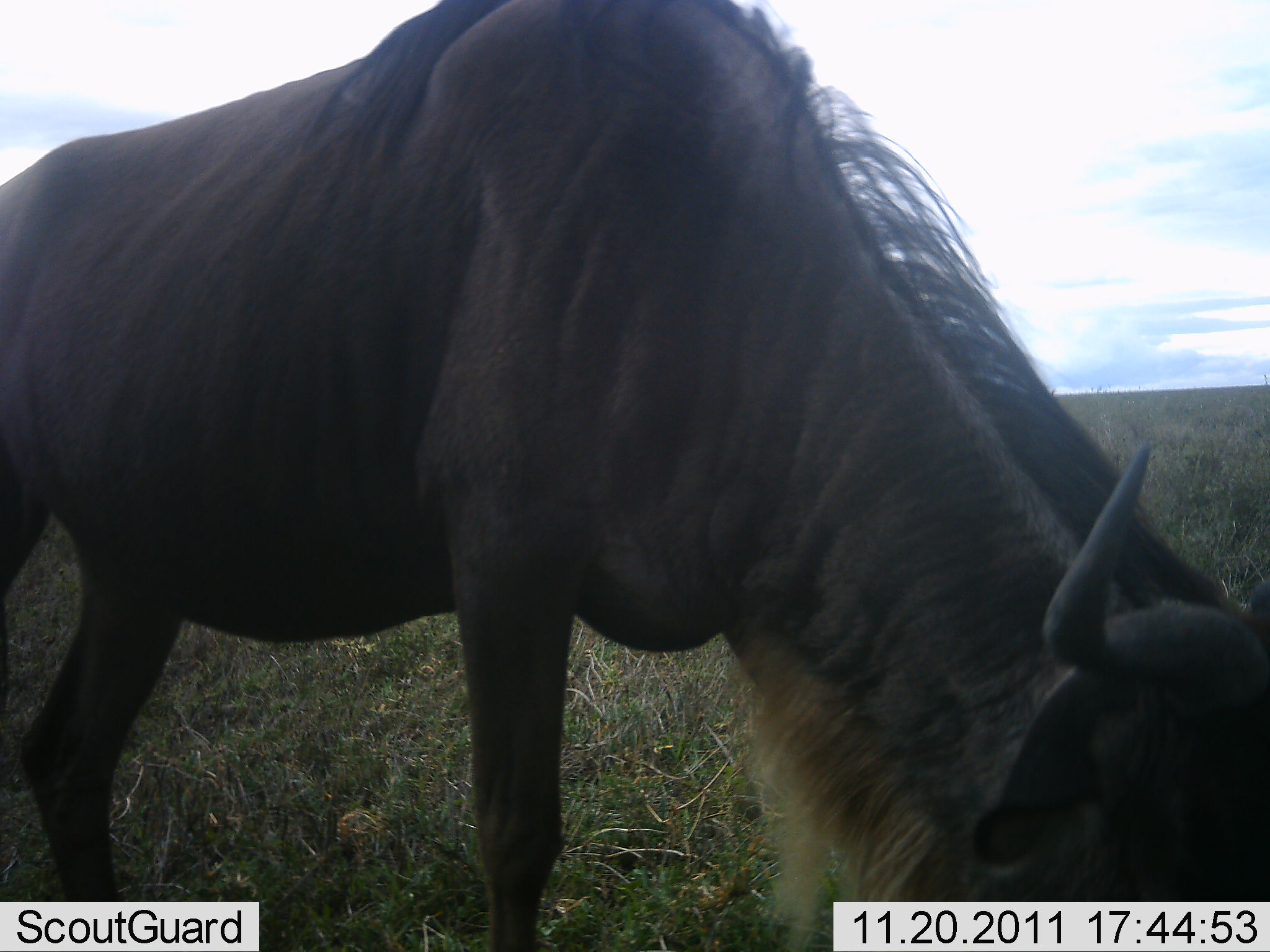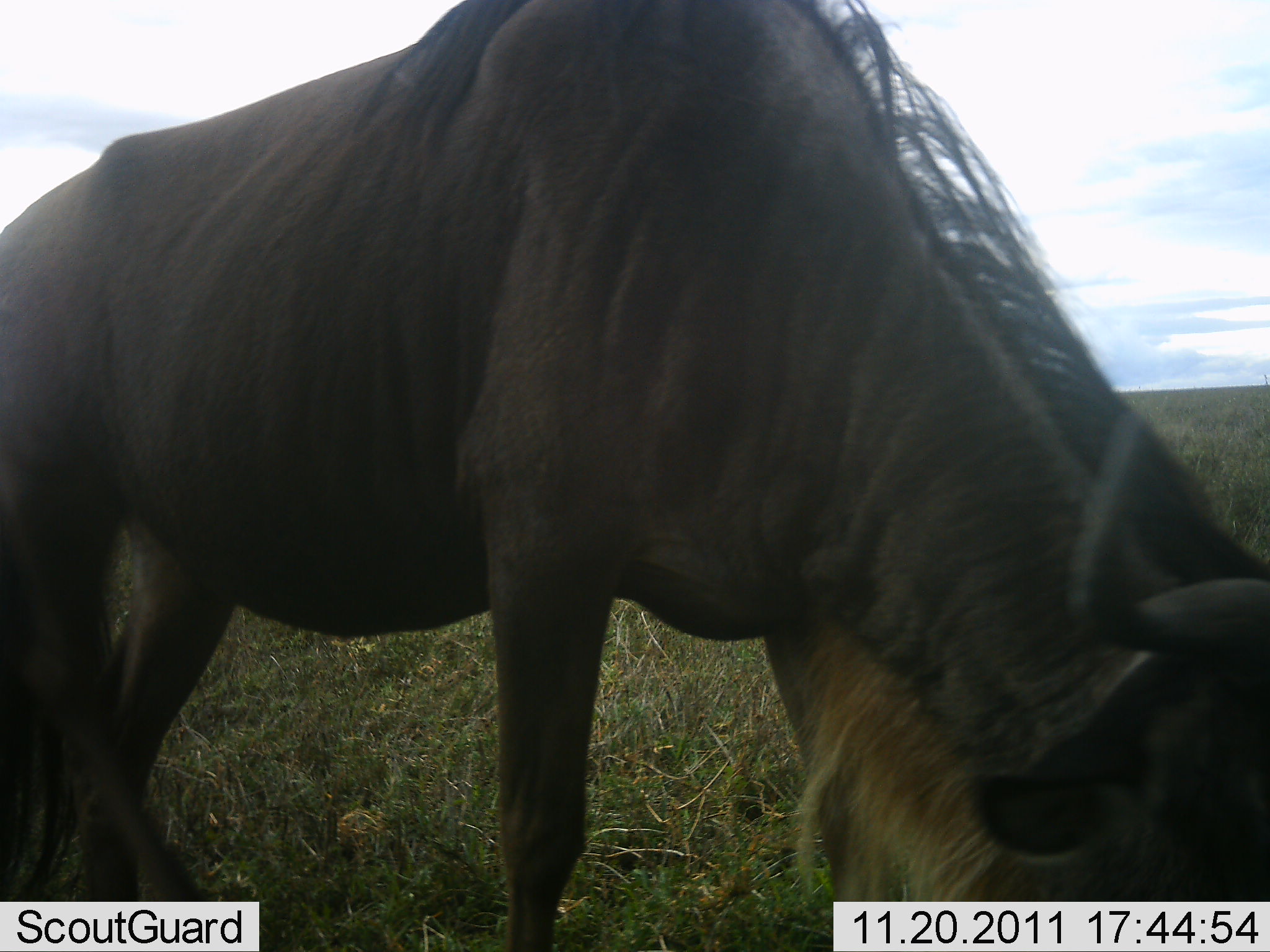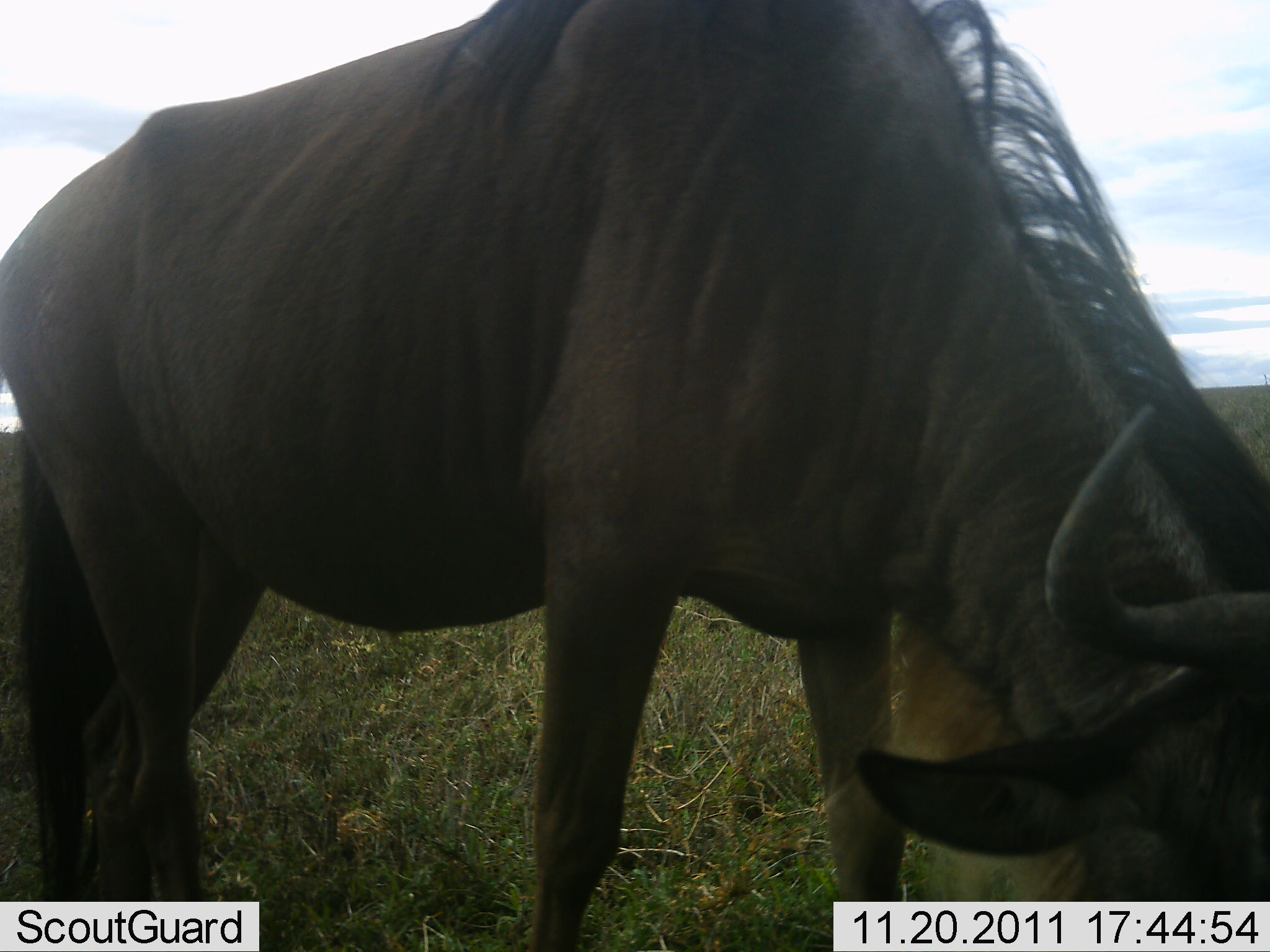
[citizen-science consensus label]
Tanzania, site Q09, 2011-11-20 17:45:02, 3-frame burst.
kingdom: Animalia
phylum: Chordata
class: Mammalia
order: Artiodactyla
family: Bovidae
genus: Connochaetes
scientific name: Connochaetes taurinus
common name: blue wildebeest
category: wildebeest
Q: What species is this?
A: Wildebeest (blue wildebeest) (Connochaetes taurinus).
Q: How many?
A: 1.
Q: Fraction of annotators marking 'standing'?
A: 12%.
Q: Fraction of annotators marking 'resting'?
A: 0%.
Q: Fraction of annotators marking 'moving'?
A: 19%.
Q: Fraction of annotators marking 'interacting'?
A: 0%.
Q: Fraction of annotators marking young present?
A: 0%.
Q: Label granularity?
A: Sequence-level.